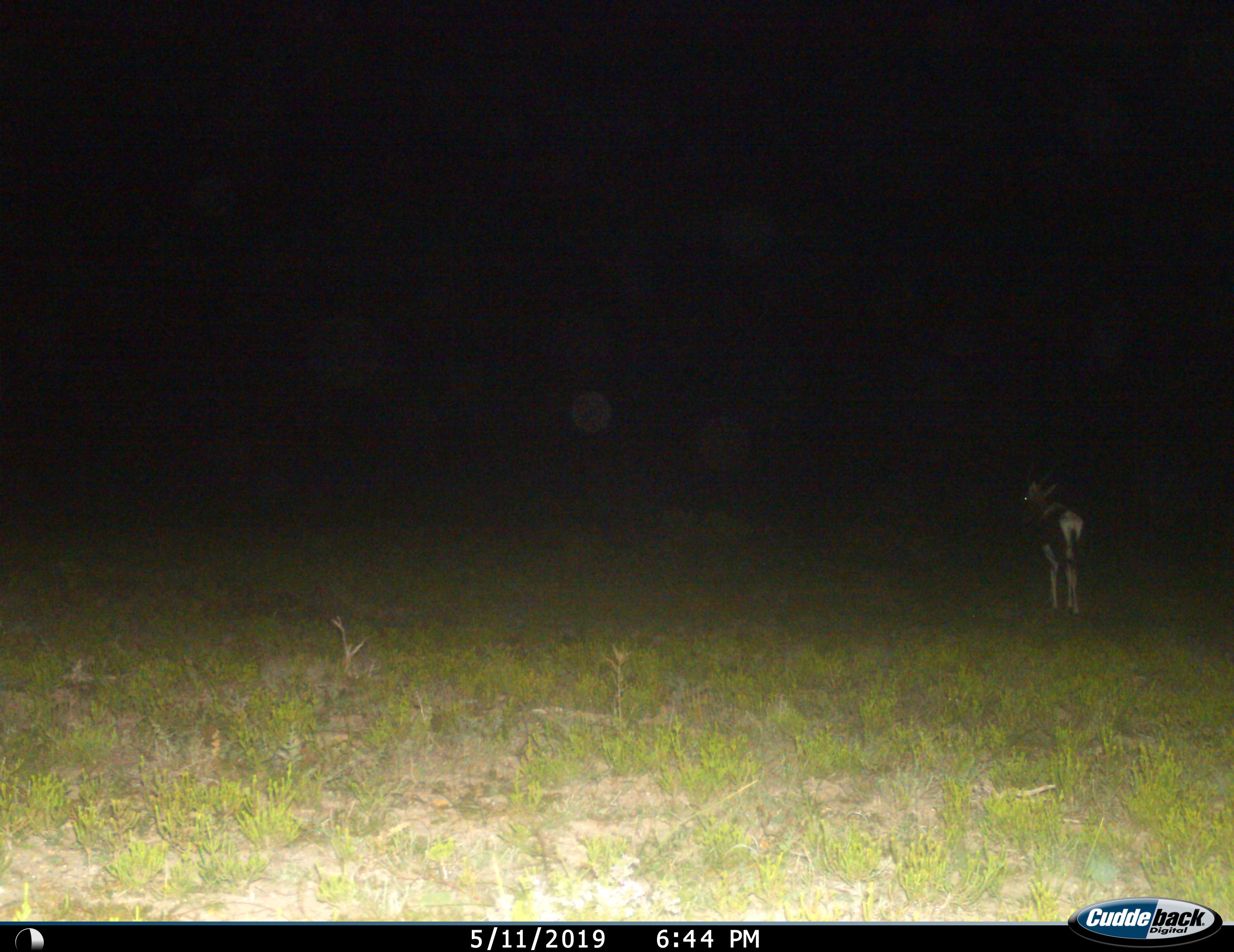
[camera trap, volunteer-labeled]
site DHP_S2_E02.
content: unidentified animal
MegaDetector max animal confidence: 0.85